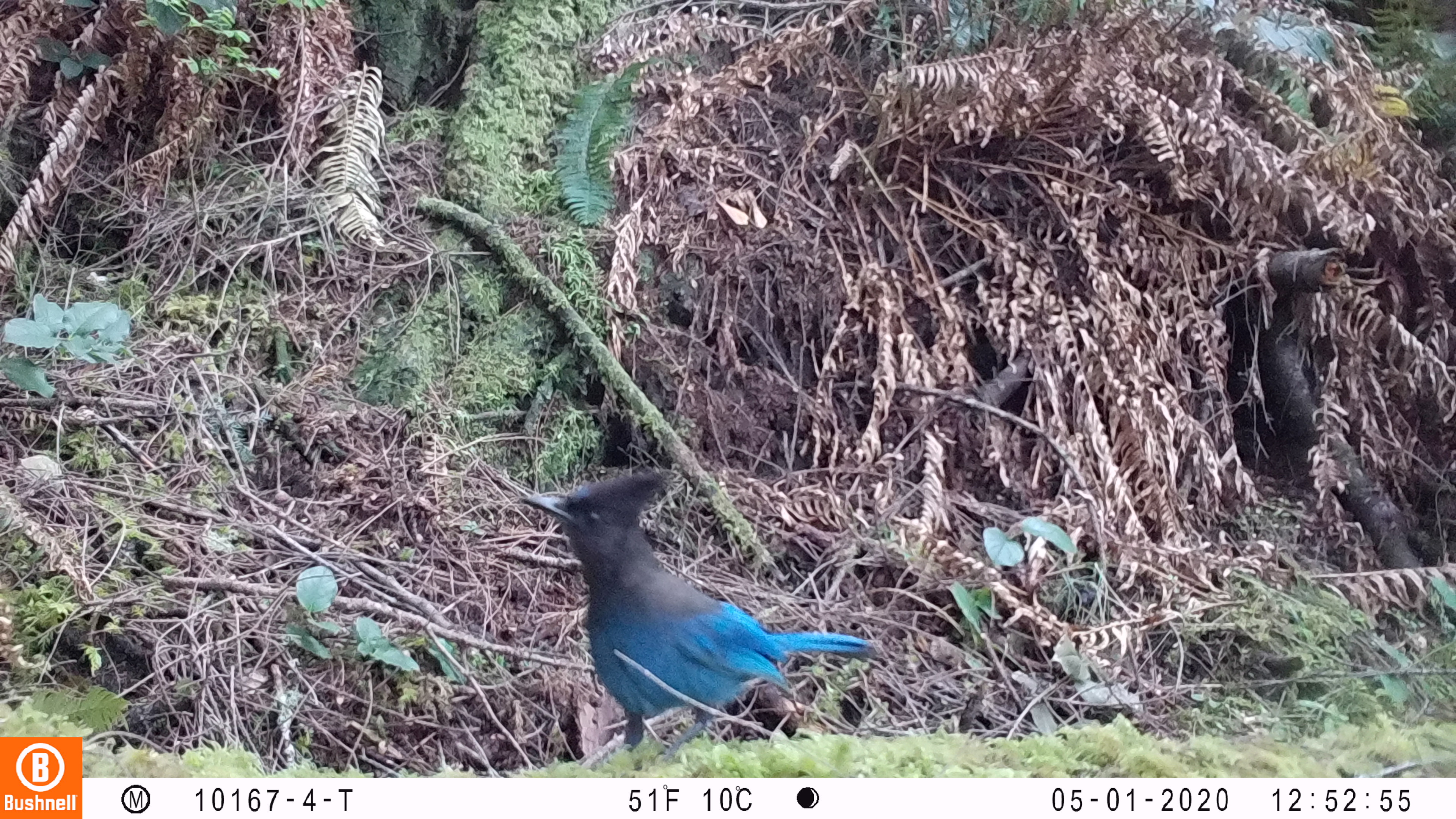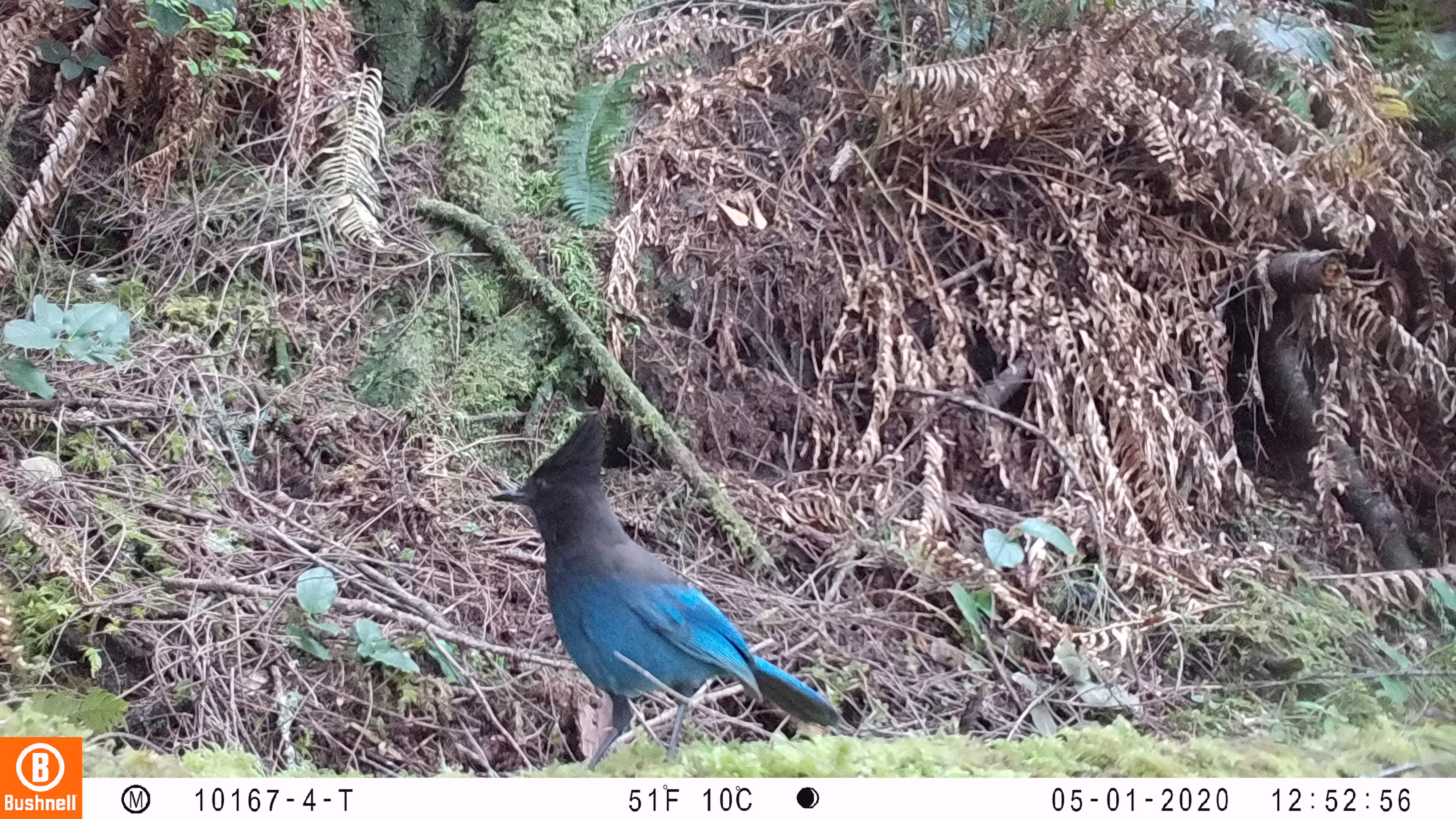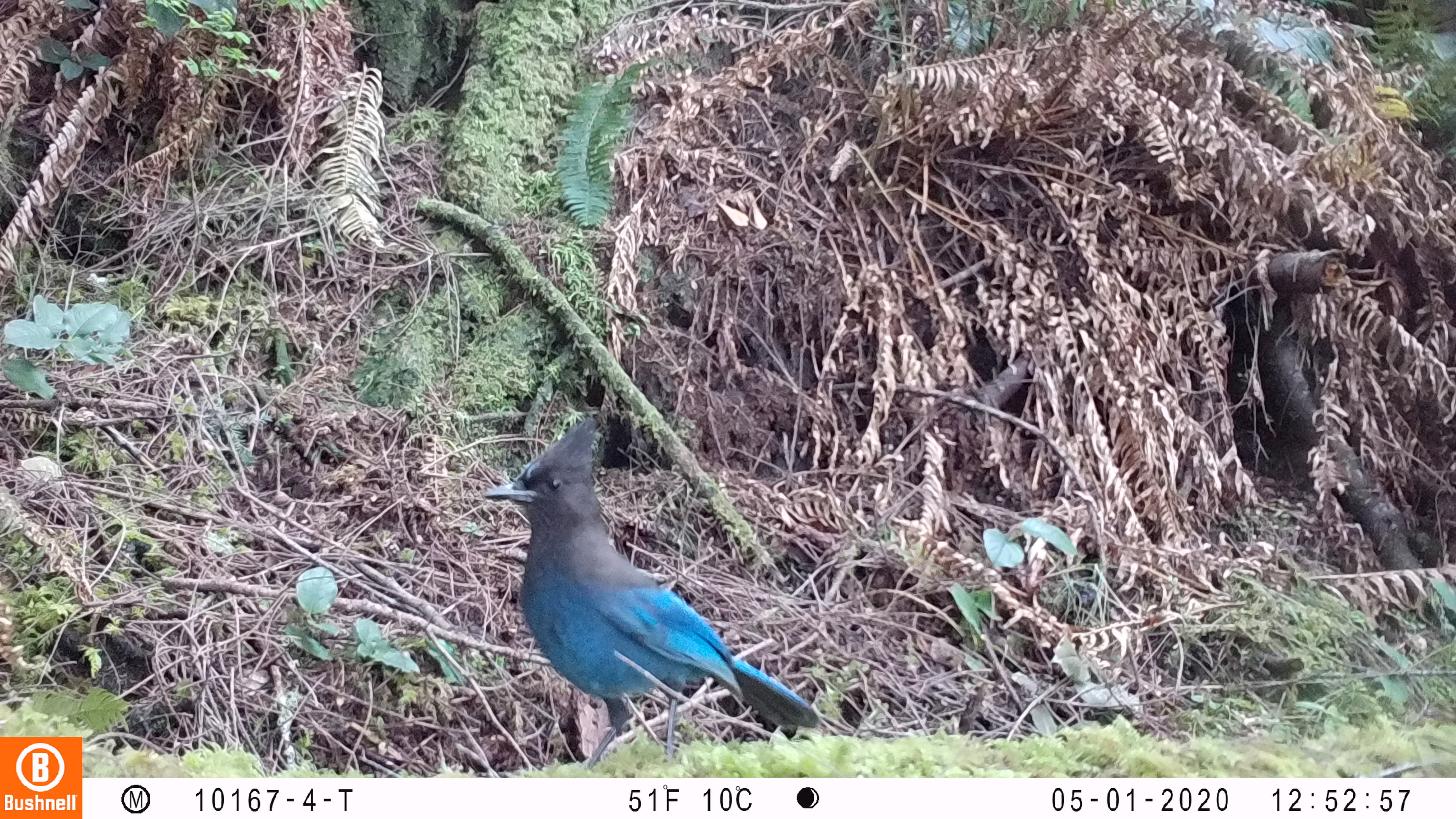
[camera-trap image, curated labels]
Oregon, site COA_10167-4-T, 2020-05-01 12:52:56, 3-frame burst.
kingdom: Animalia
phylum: Chordata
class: Aves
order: Passeriformes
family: Corvidae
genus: Cyanocitta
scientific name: Cyanocitta stelleri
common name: steller's jay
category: stellers jay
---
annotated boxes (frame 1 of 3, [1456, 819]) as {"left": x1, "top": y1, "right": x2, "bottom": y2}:
stellers jay: {"left": 512, "top": 461, "right": 872, "bottom": 756}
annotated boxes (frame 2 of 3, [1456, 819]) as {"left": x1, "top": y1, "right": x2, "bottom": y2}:
stellers jay: {"left": 487, "top": 415, "right": 846, "bottom": 747}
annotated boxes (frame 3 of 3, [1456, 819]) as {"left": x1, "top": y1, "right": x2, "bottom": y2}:
stellers jay: {"left": 486, "top": 414, "right": 820, "bottom": 768}